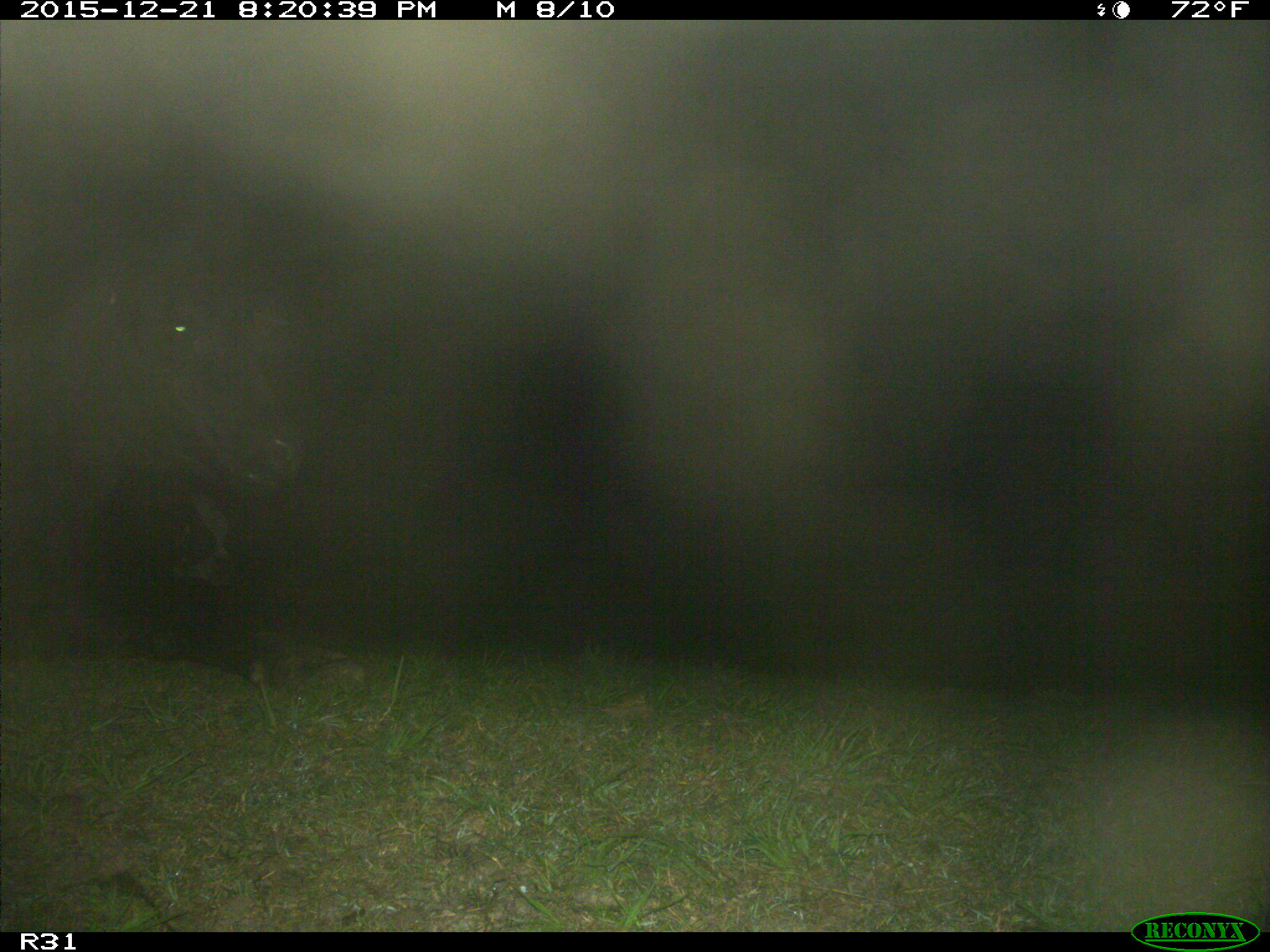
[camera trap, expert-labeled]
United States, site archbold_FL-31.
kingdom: Animalia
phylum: Chordata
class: Mammalia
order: Artiodactyla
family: Bovidae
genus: Bos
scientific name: Bos taurus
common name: domestic cow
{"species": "Bos taurus (domestic cow)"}